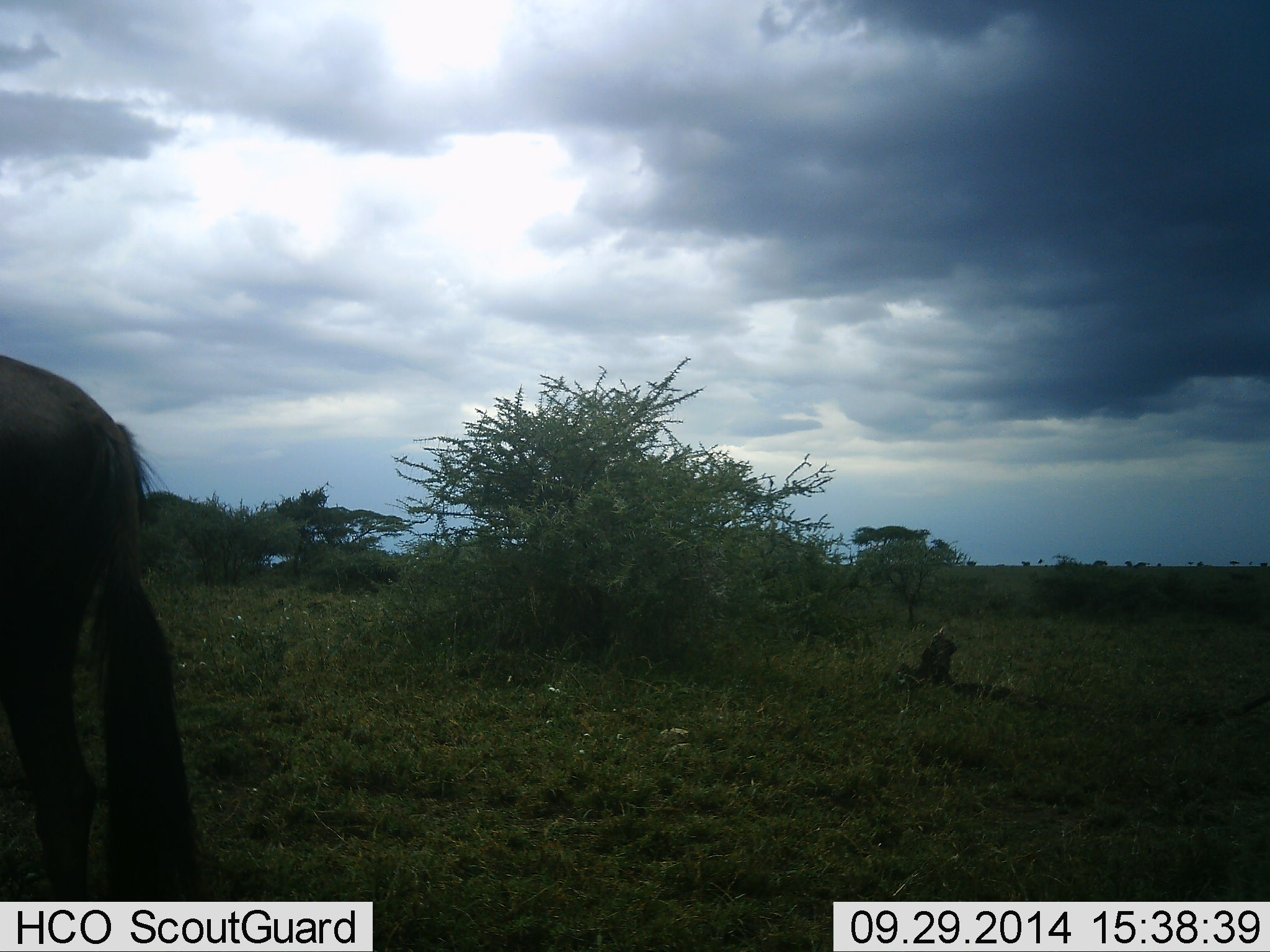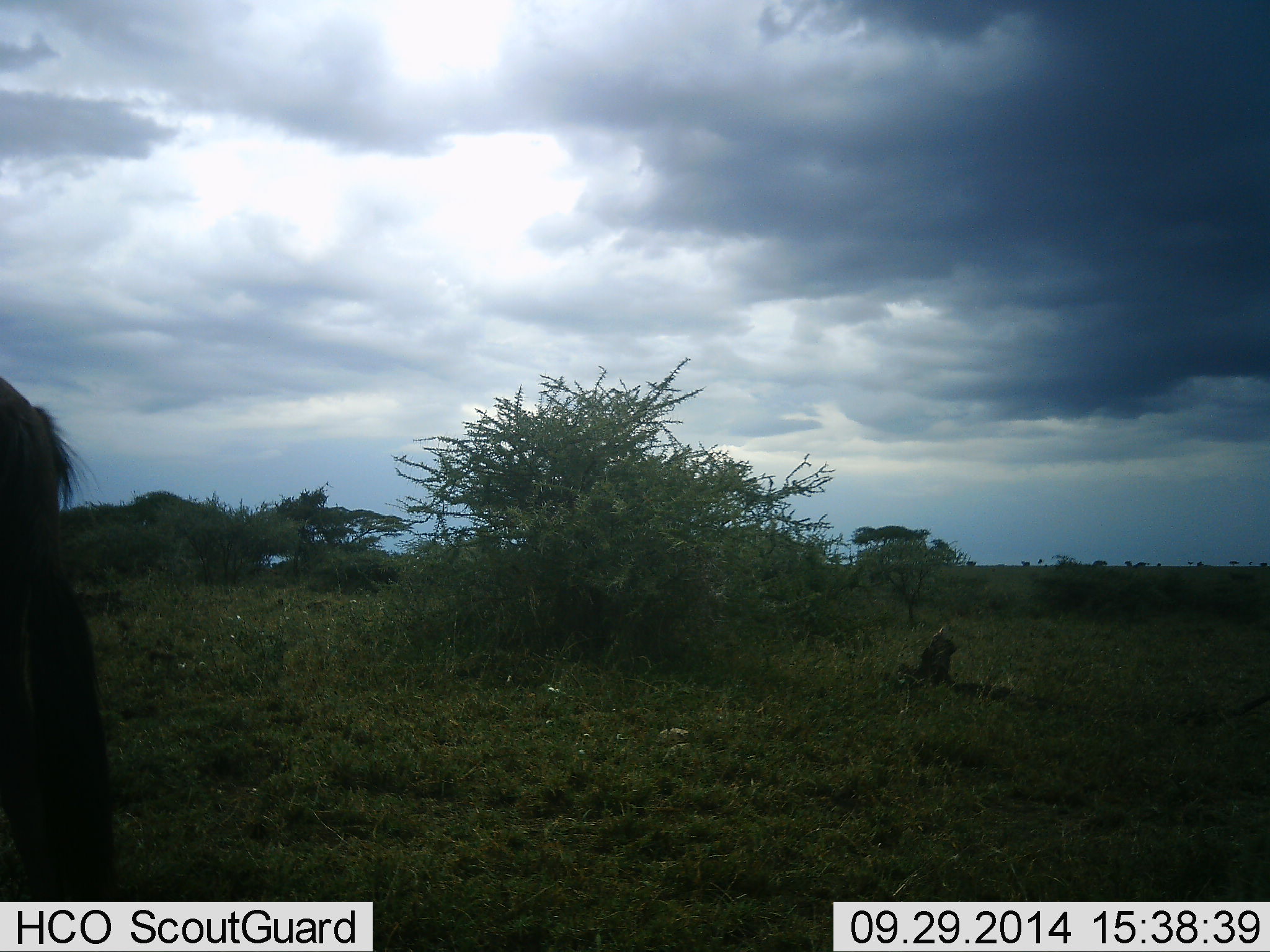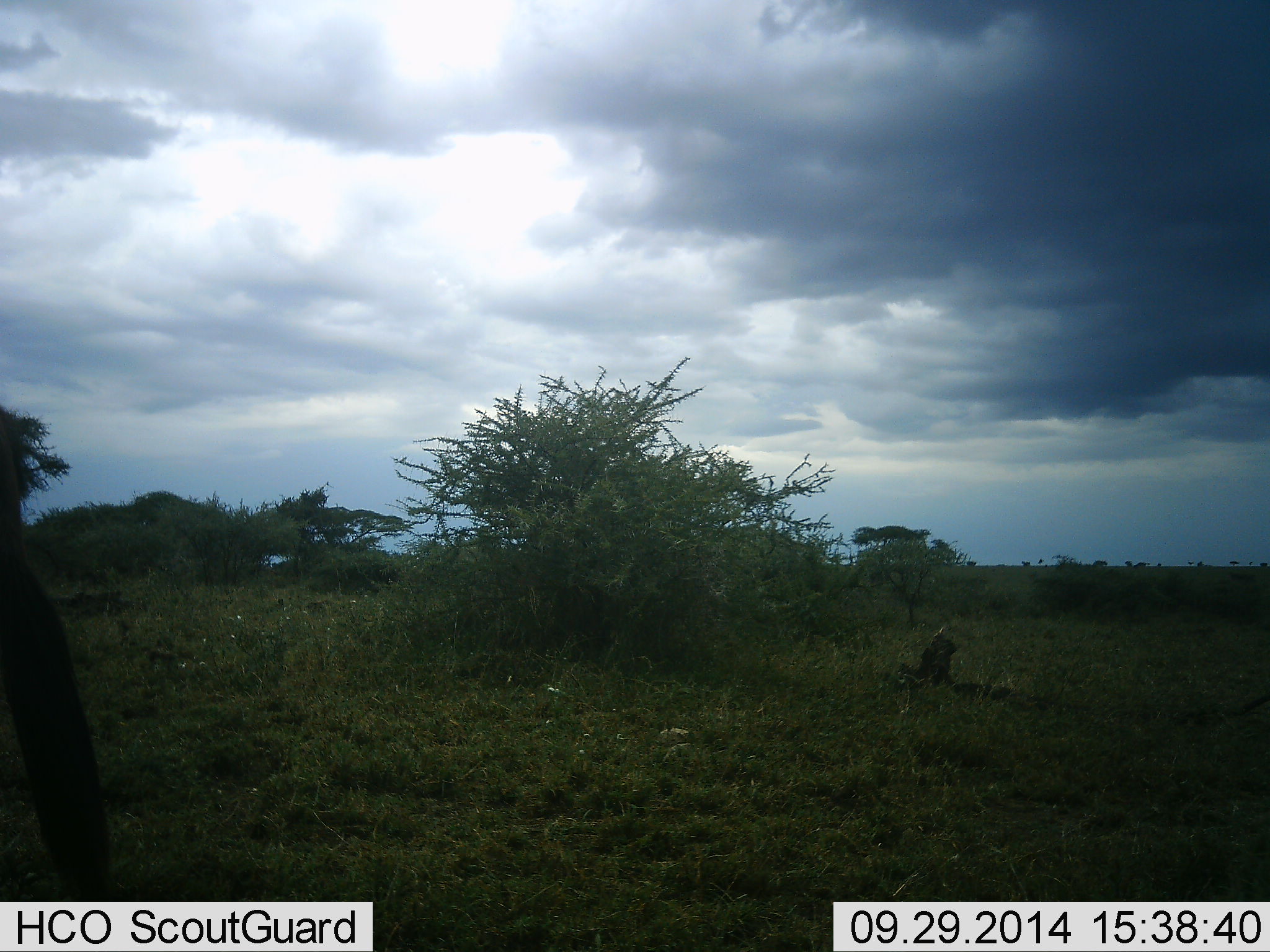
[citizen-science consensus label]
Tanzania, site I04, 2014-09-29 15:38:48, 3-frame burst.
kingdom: Animalia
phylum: Chordata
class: Mammalia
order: Artiodactyla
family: Bovidae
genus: Connochaetes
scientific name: Connochaetes taurinus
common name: blue wildebeest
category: wildebeest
Wildebeest (blue wildebeest) (Connochaetes taurinus), count 1. Behavior (volunteer vote fractions): standing 30%, resting 0%, moving 70%, interacting 0%. Young present (vote fraction): 0%. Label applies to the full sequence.